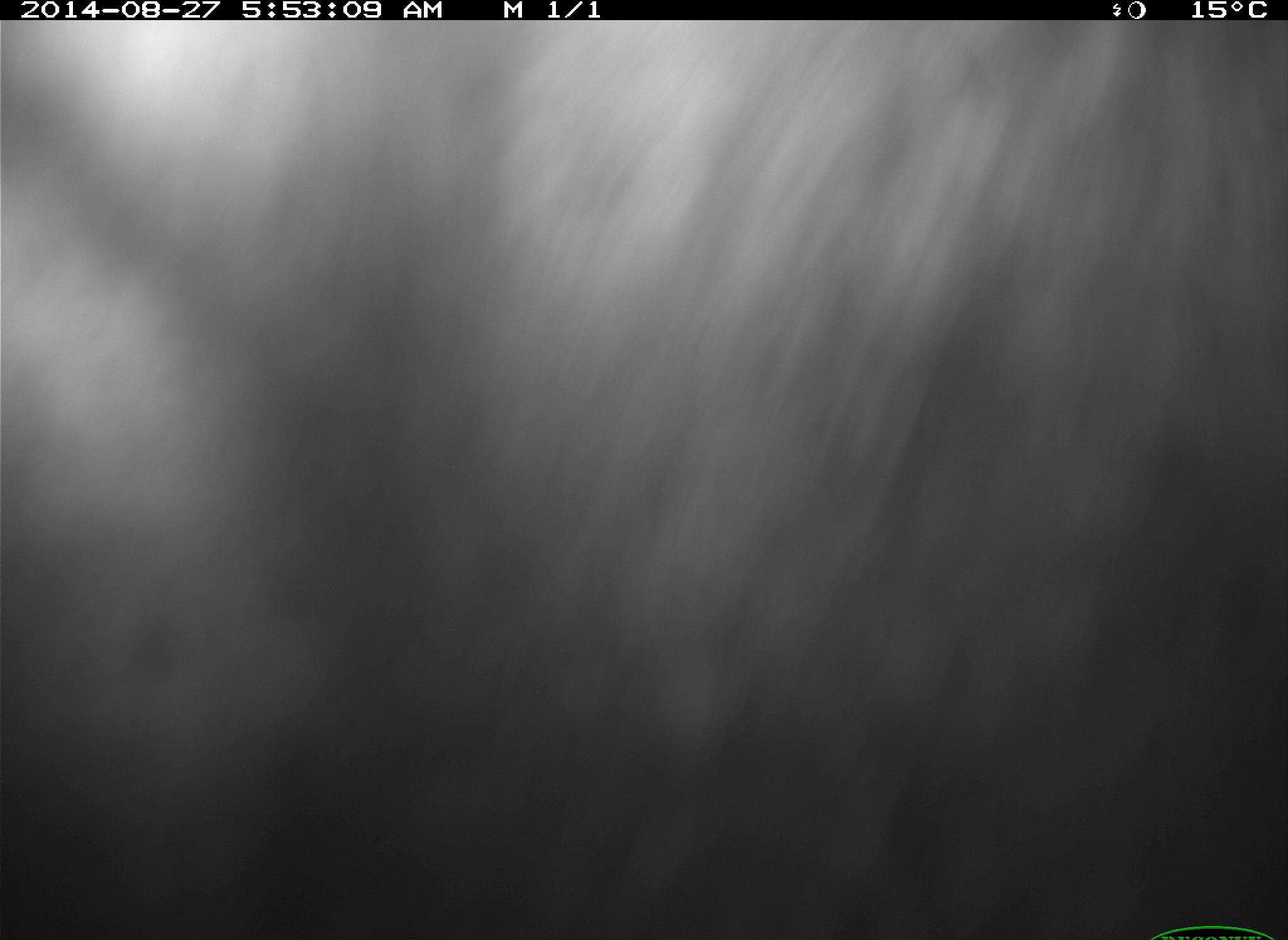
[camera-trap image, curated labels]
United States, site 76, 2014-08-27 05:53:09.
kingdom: Animalia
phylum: Chordata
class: Mammalia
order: Artiodactyla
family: Bovidae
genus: Bos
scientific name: Bos taurus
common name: cow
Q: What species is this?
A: Cow (Bos taurus).